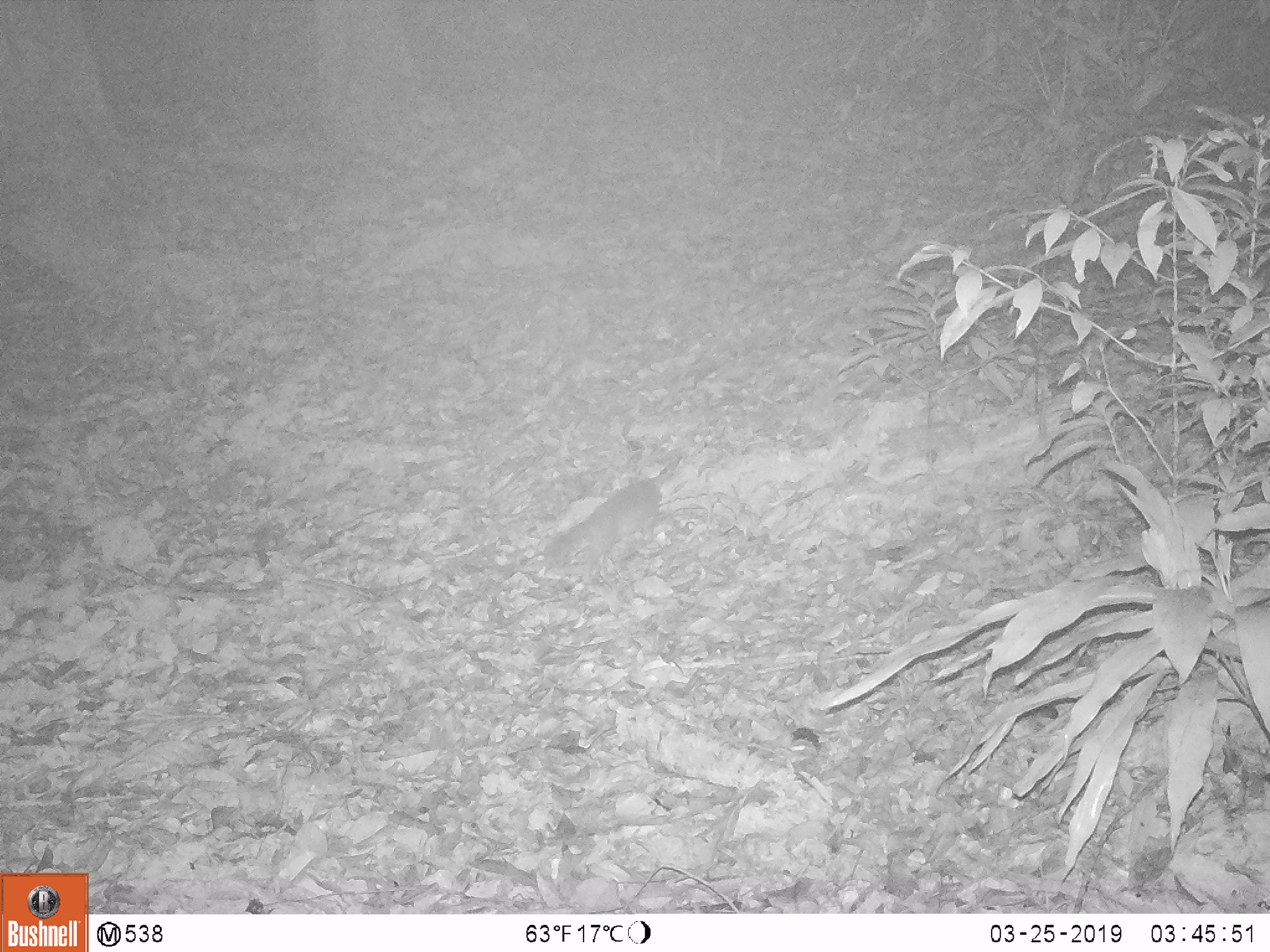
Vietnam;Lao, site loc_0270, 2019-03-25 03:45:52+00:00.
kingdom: Animalia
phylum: Chordata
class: Mammalia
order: Carnivora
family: Mustelidae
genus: Melogale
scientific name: Melogale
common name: ferret badger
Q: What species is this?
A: Ferret badger (Melogale).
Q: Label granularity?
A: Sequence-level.